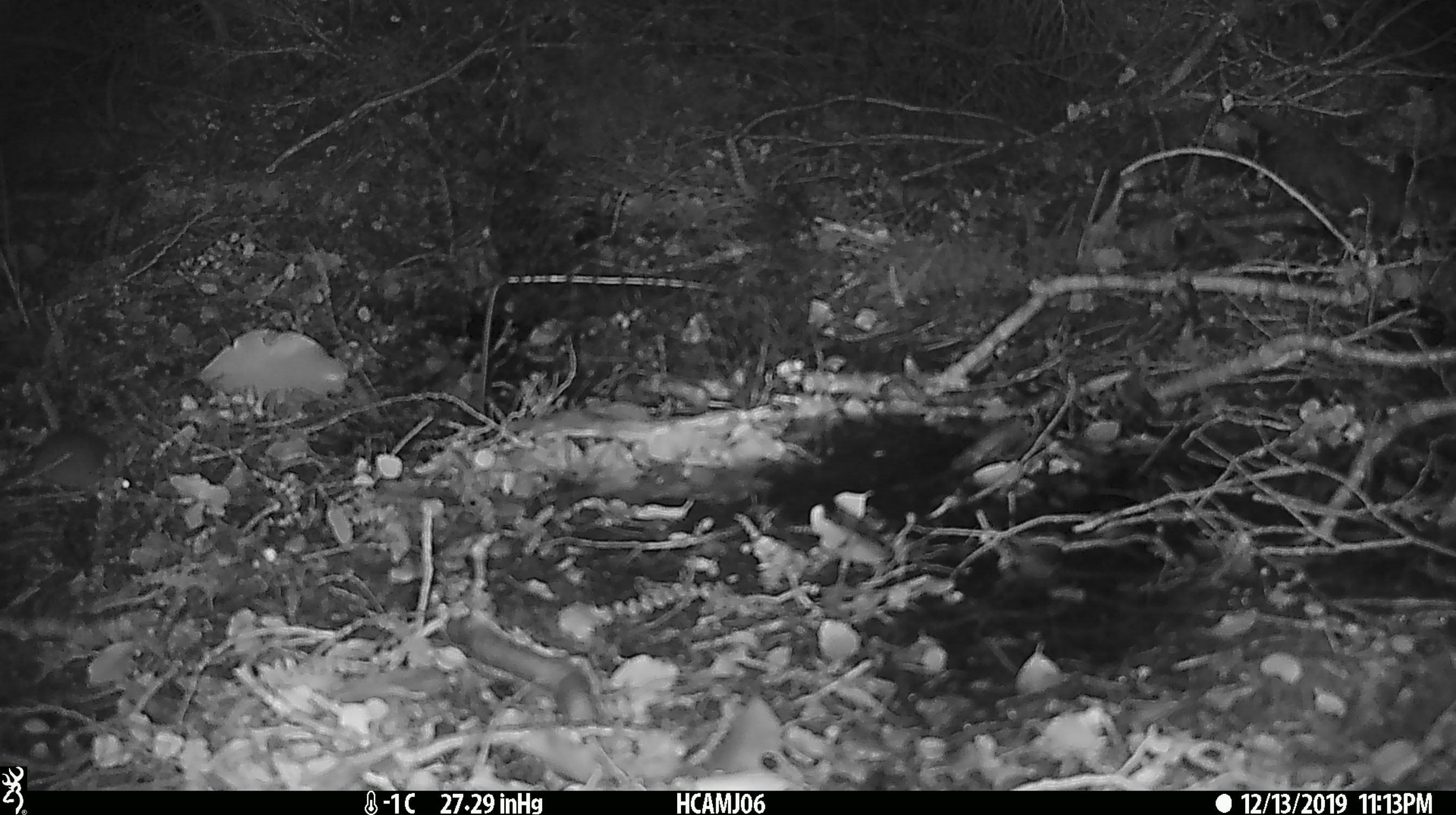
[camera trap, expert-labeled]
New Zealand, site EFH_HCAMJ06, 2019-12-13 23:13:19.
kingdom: Animalia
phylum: Chordata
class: Mammalia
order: Rodentia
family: Muridae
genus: Mus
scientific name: Mus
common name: mouse